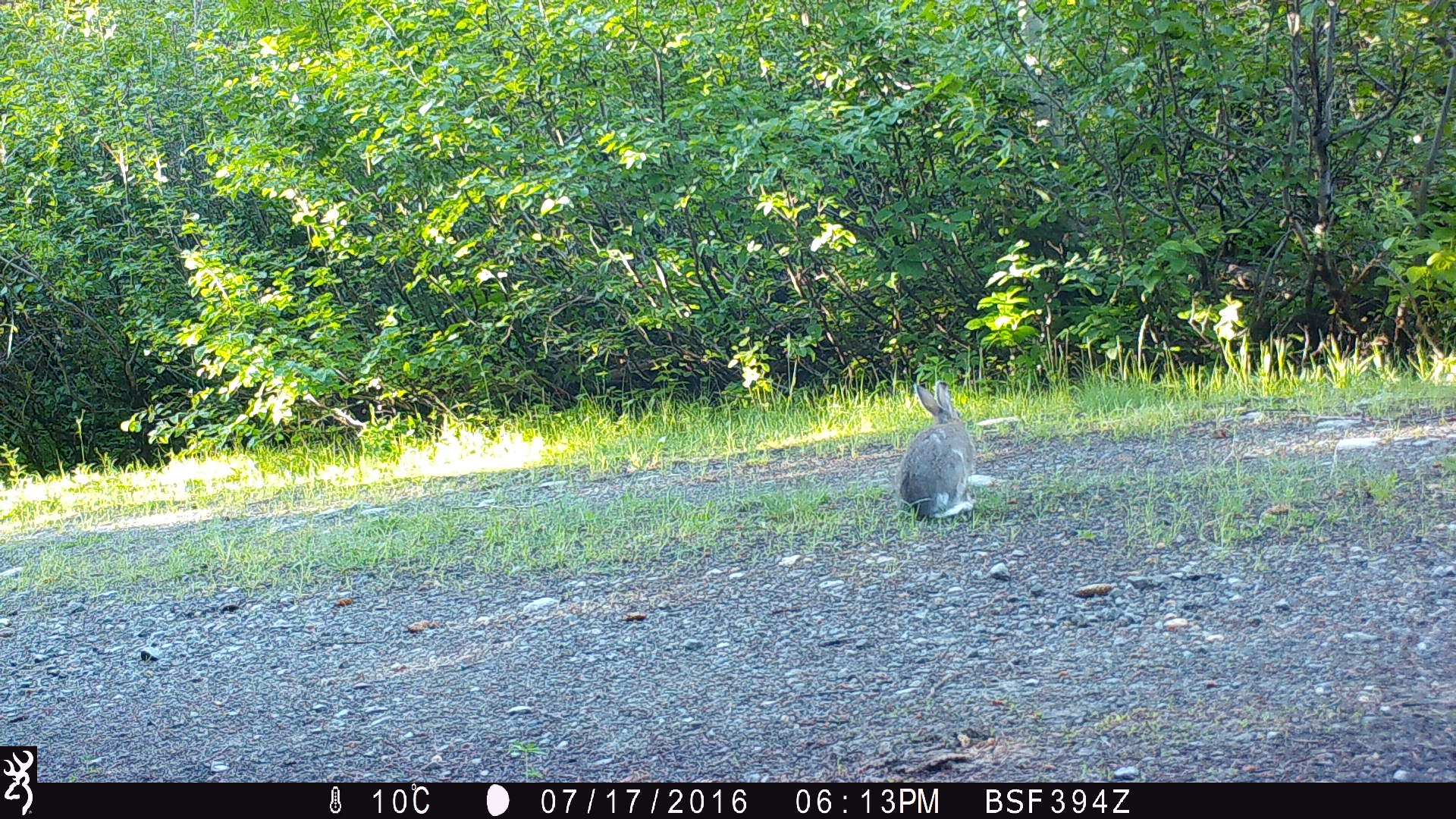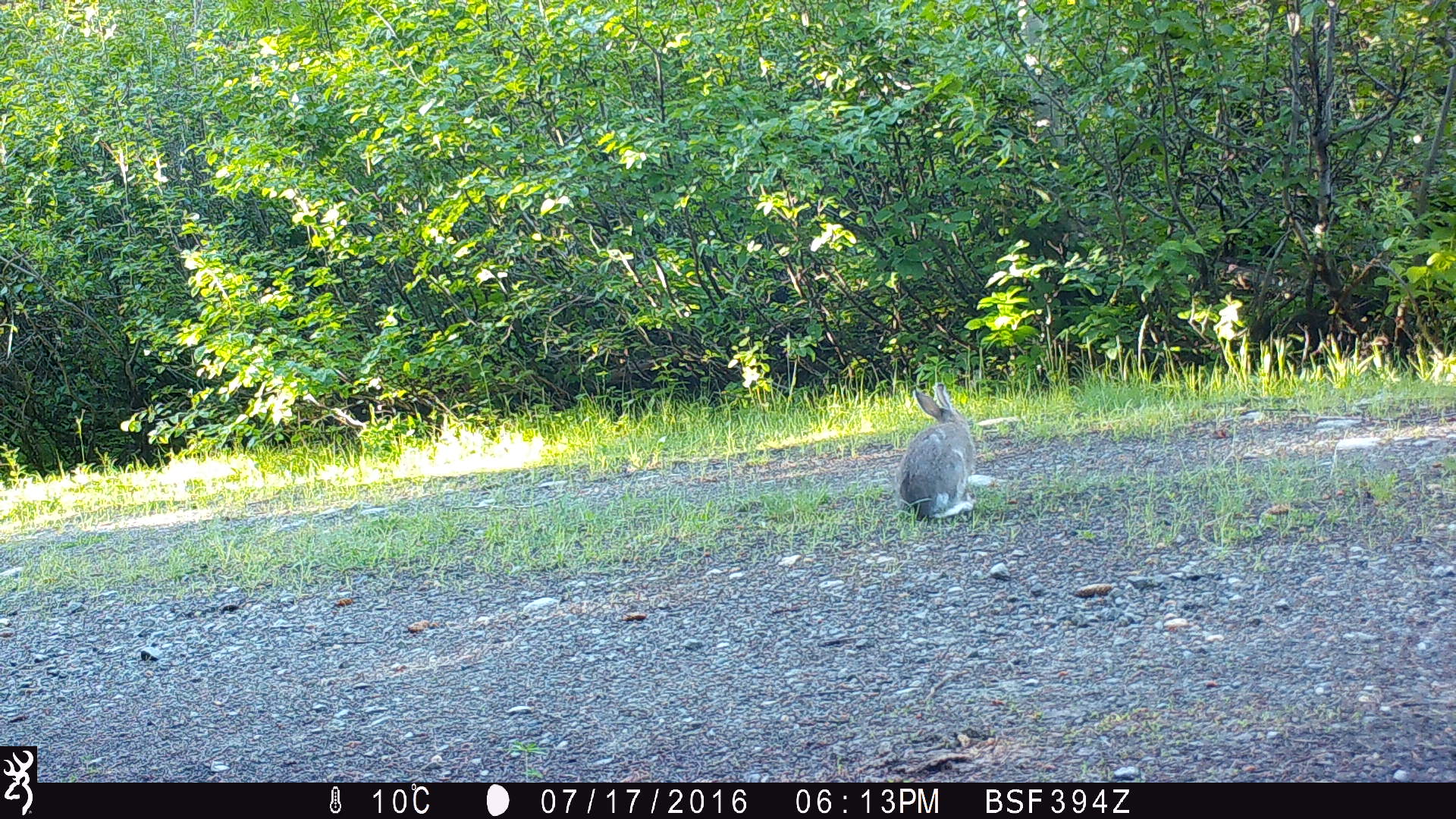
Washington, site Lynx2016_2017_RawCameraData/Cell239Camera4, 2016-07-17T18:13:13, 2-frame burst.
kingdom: Animalia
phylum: Chordata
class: Mammalia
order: Lagomorpha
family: Leporidae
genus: Lepus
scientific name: Lepus americanus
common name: snowshoe hare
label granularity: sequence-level